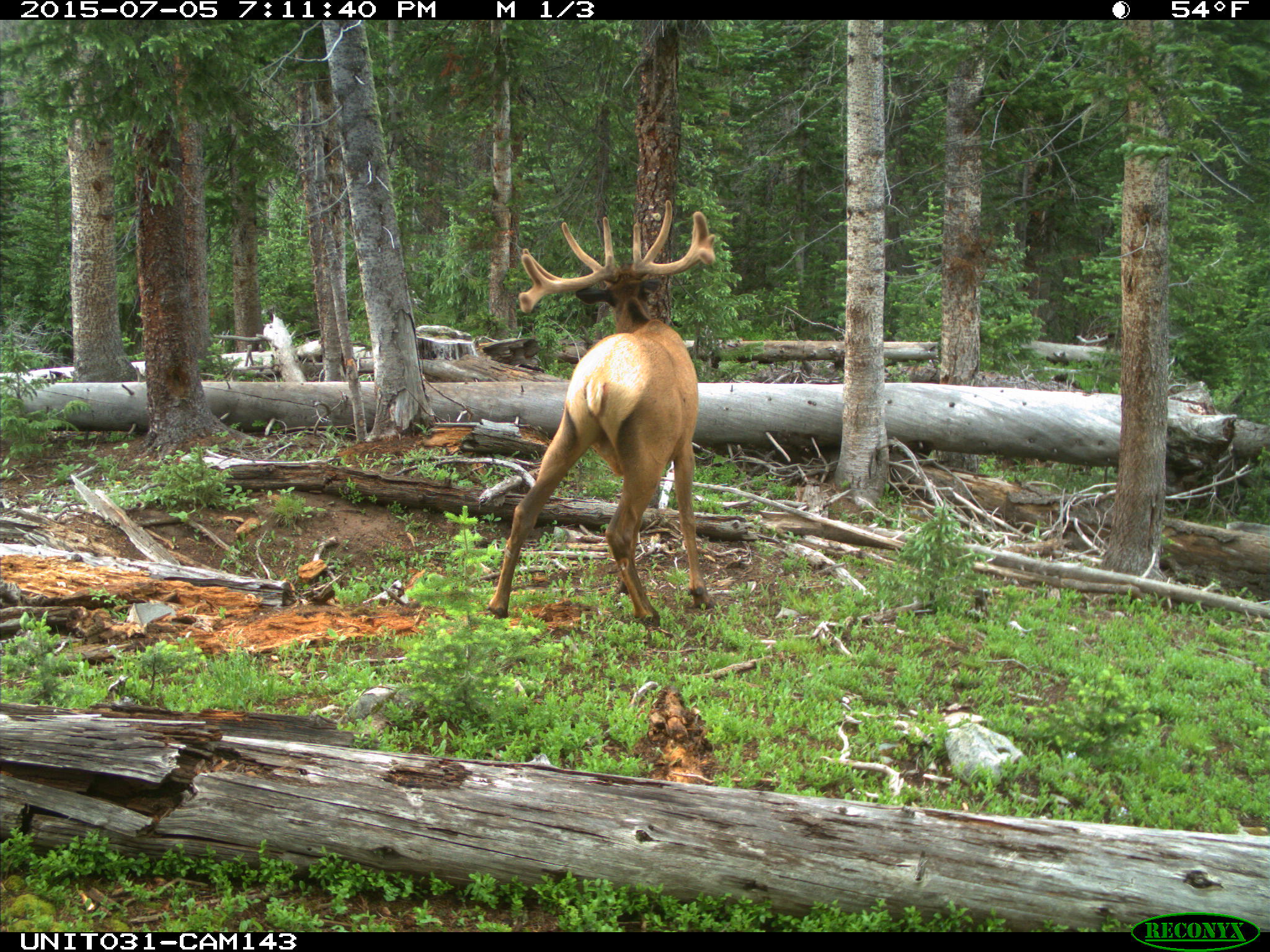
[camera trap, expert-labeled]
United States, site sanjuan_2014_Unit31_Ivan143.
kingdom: Animalia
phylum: Chordata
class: Mammalia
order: Artiodactyla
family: Cervidae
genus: Cervus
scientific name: Cervus elaphus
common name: red deer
Cervus elaphus (red deer).